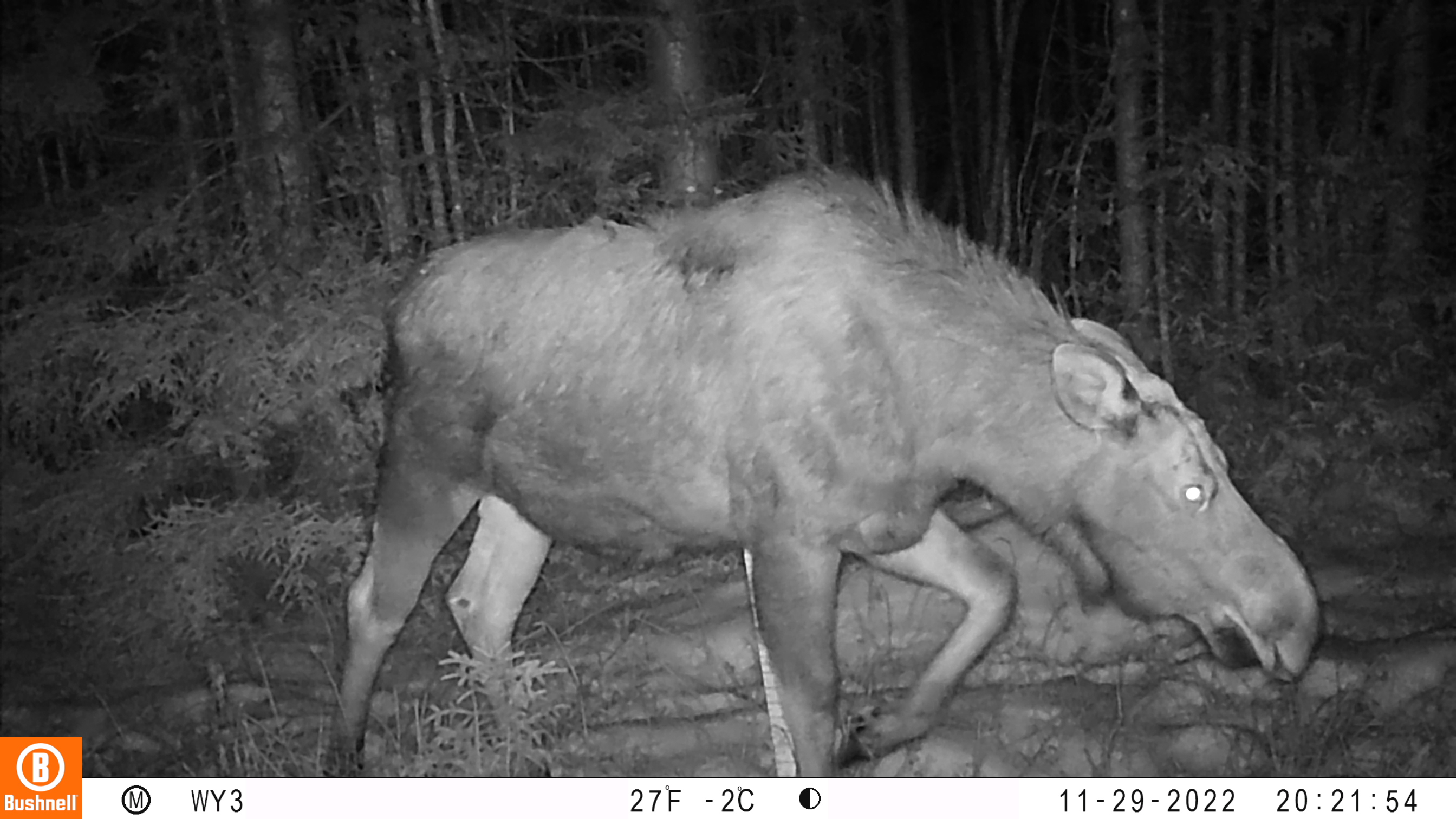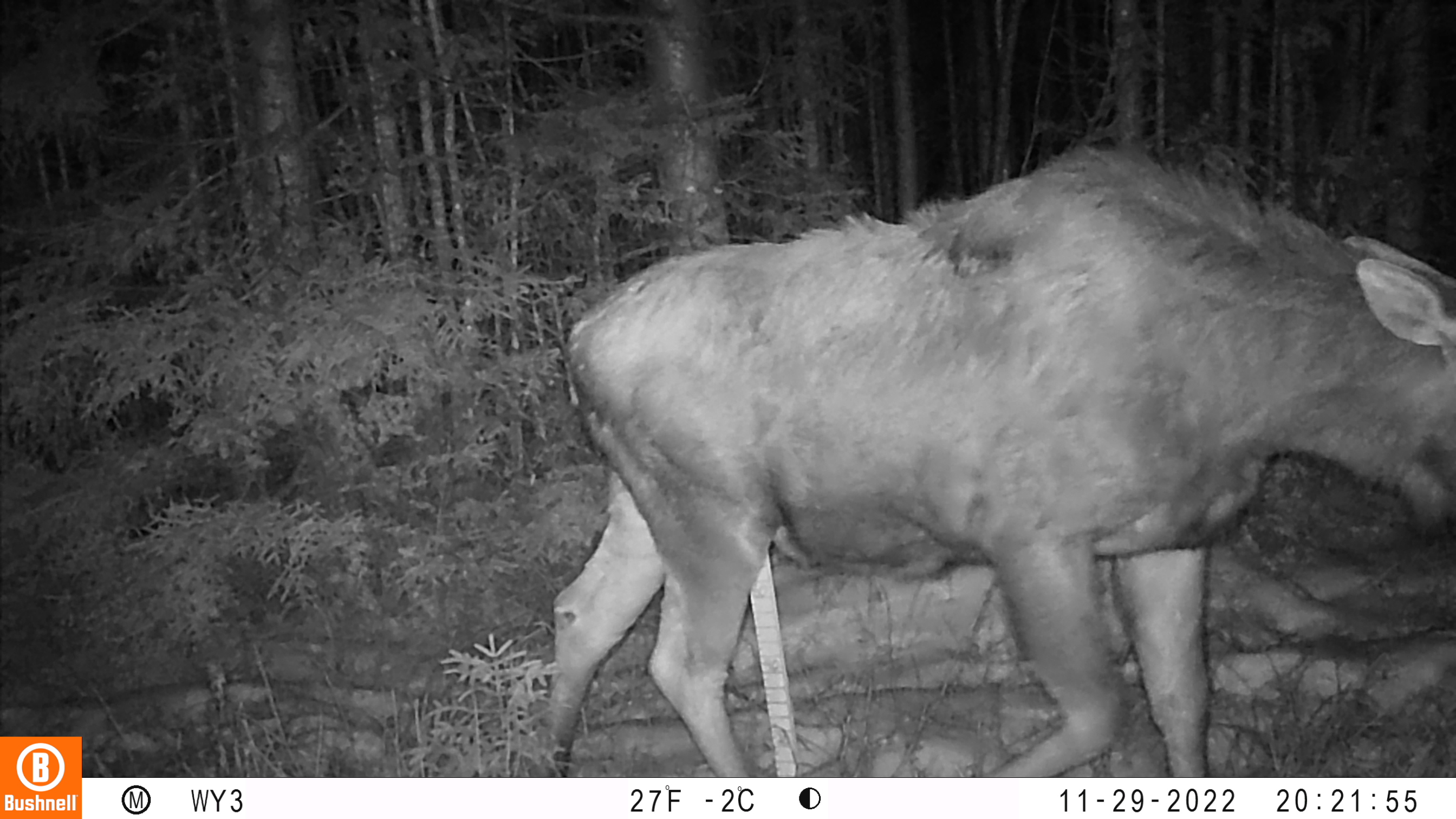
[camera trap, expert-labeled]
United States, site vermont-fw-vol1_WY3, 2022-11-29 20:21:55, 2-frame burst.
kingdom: Animalia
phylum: Chordata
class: Mammalia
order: Artiodactyla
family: Cervidae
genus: Alces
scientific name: Alces alces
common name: moose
Moose (Alces alces).